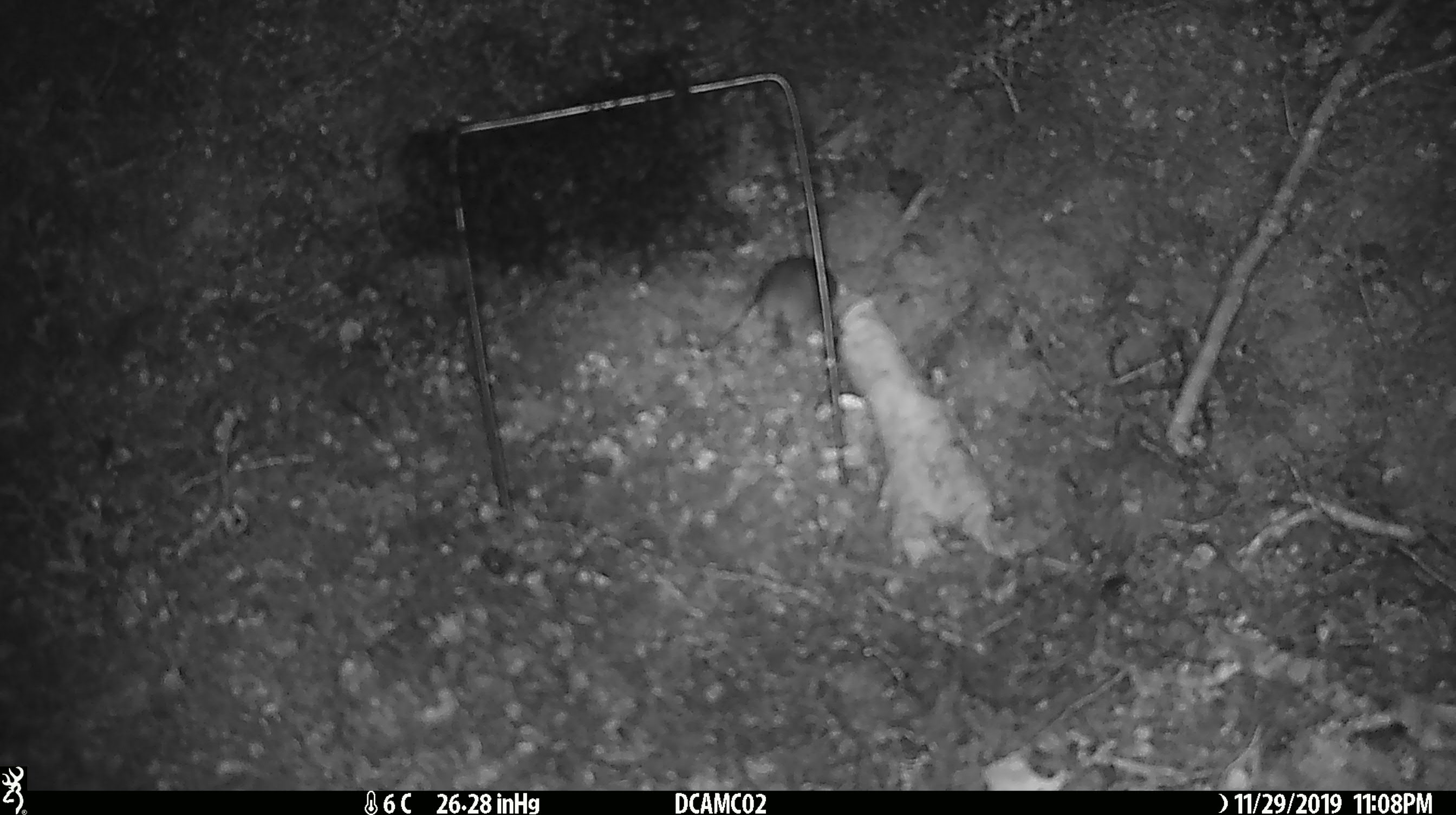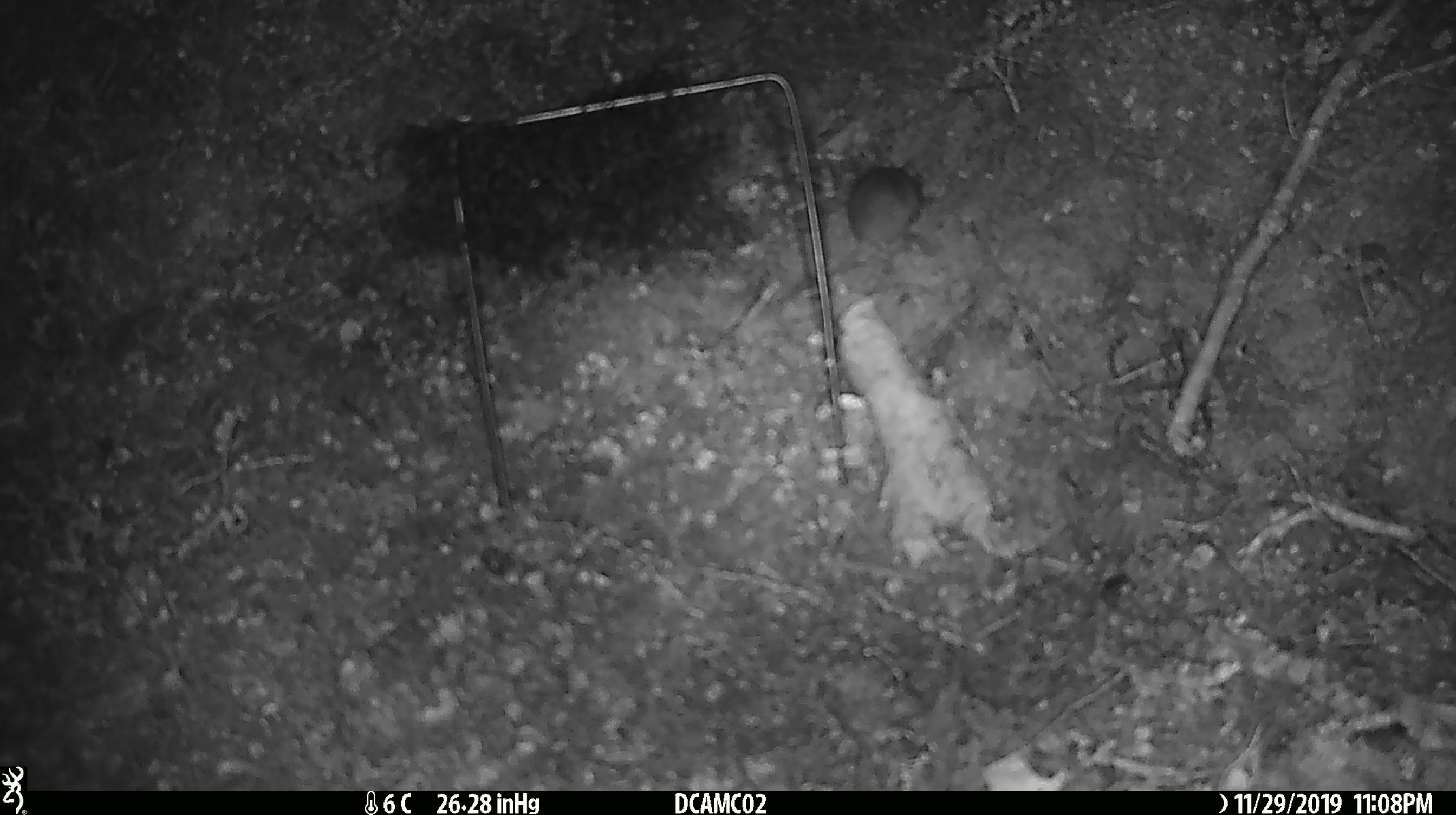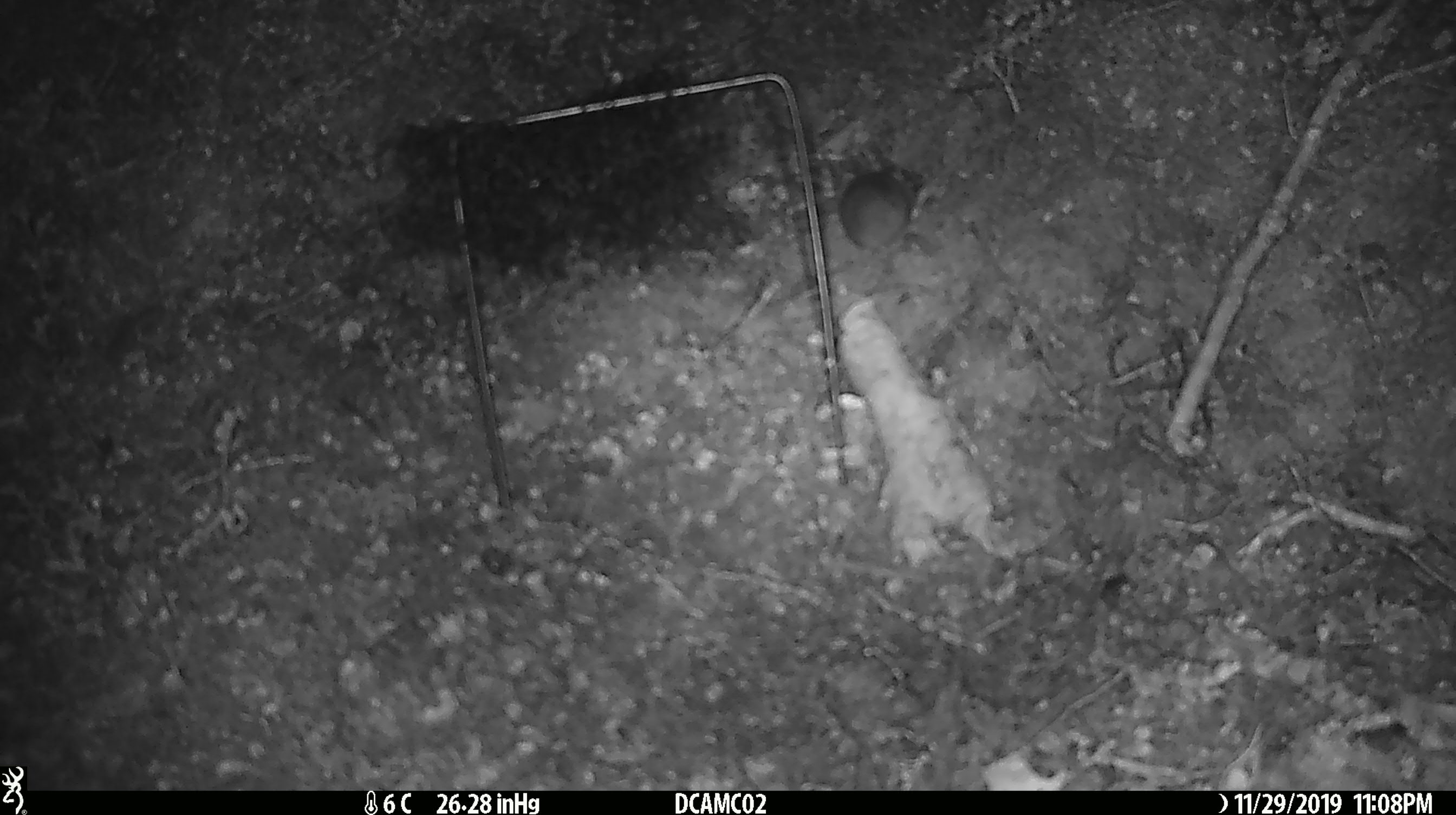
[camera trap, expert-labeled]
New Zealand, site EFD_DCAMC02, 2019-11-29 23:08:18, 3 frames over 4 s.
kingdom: Animalia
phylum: Chordata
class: Mammalia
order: Rodentia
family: Muridae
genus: Mus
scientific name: Mus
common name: mouse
Mouse (Mus).